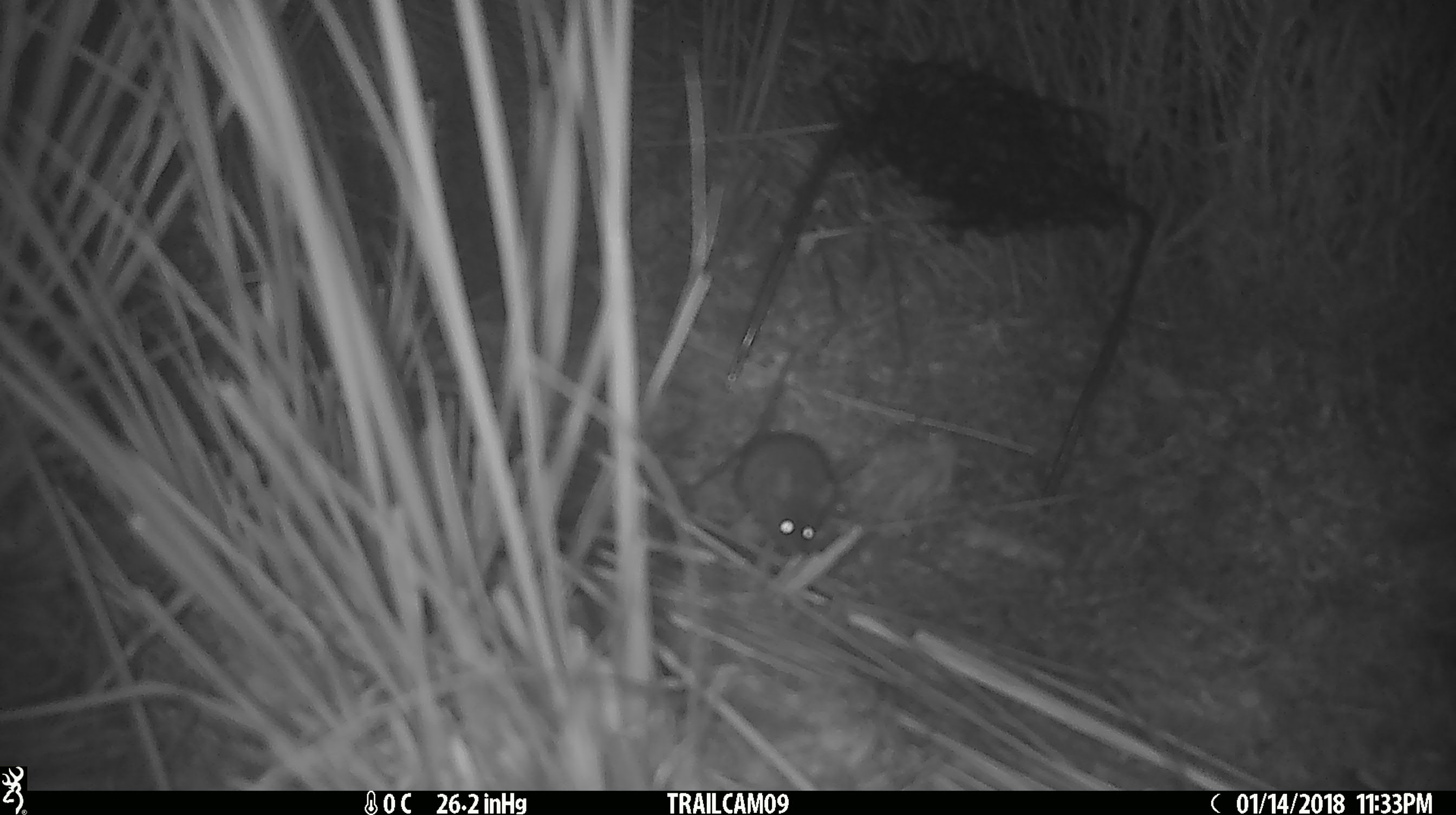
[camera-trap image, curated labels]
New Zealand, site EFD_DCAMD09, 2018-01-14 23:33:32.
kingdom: Animalia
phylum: Chordata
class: Mammalia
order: Rodentia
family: Muridae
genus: Mus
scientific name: Mus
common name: mouse